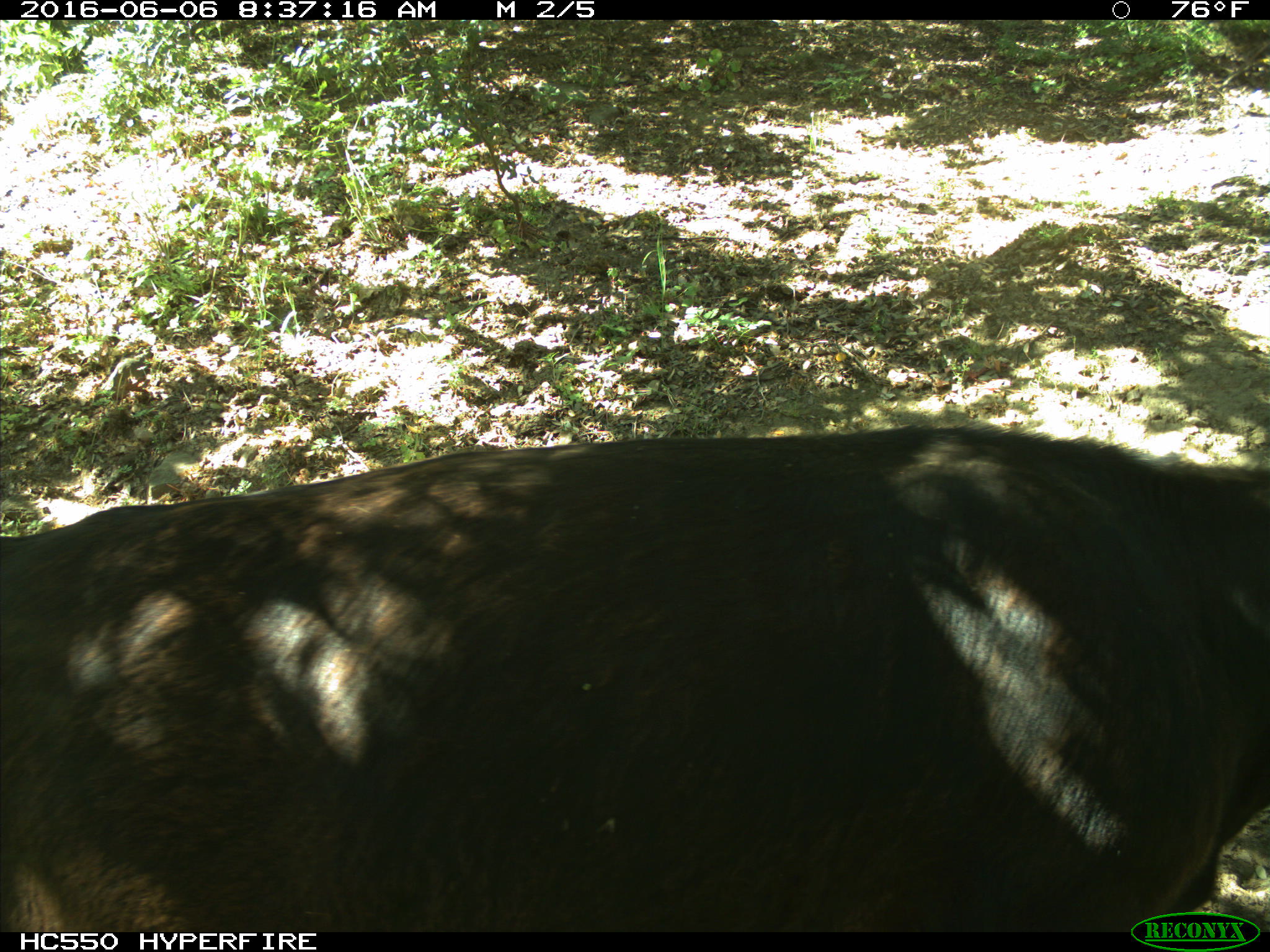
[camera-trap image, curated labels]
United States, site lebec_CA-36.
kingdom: Animalia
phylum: Chordata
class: Mammalia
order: Artiodactyla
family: Bovidae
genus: Bos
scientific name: Bos taurus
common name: domestic cow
Bos taurus (domestic cow).